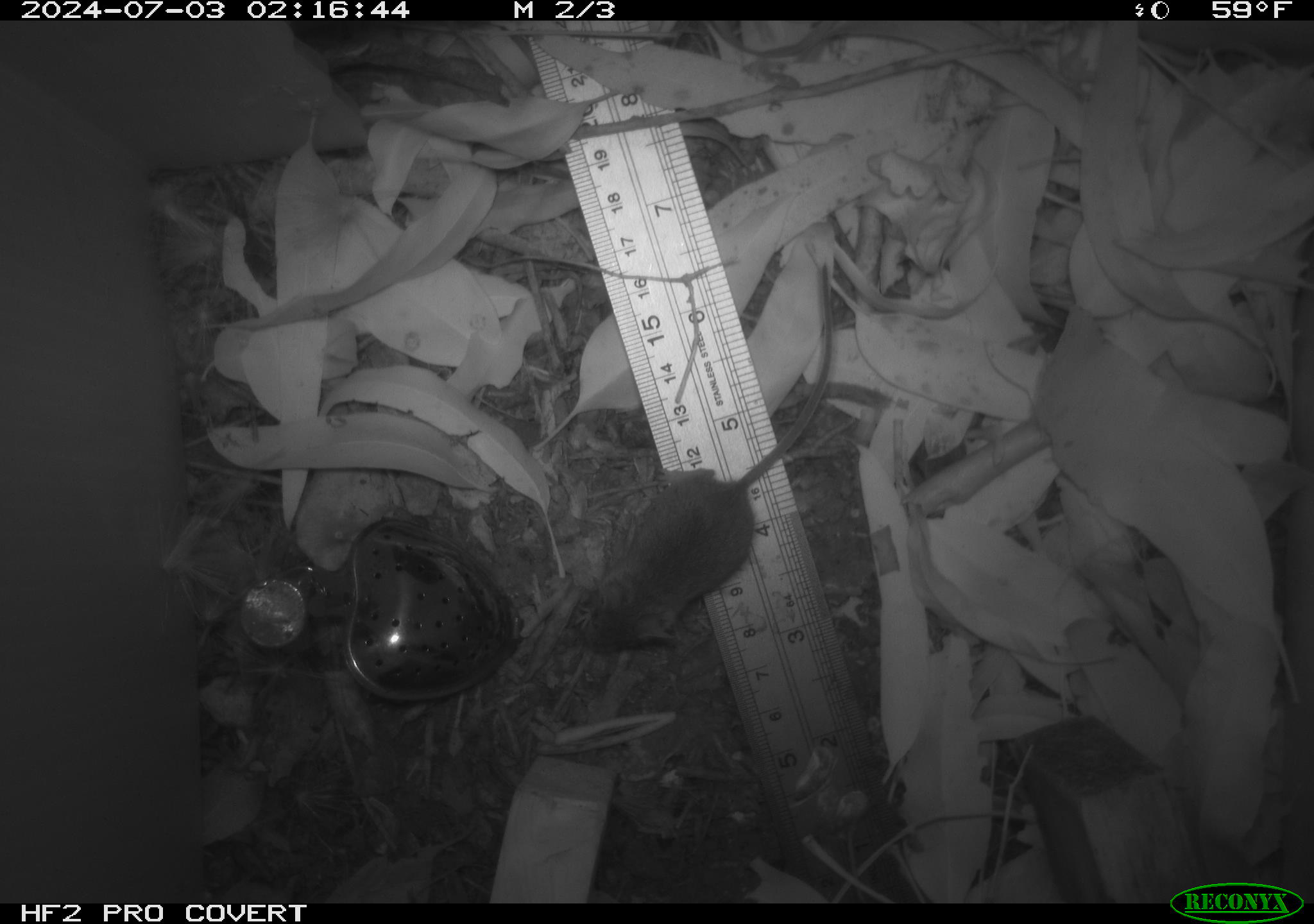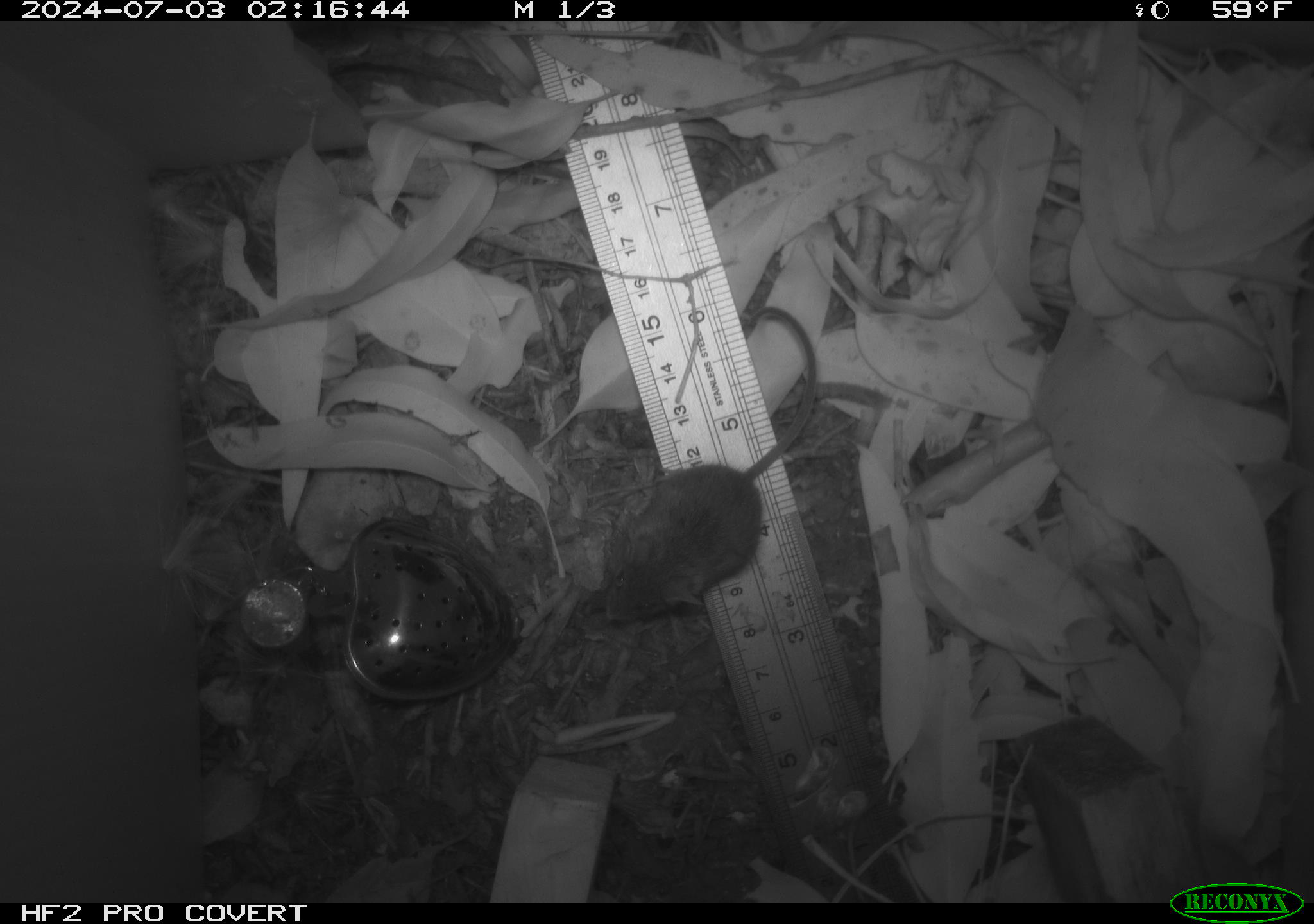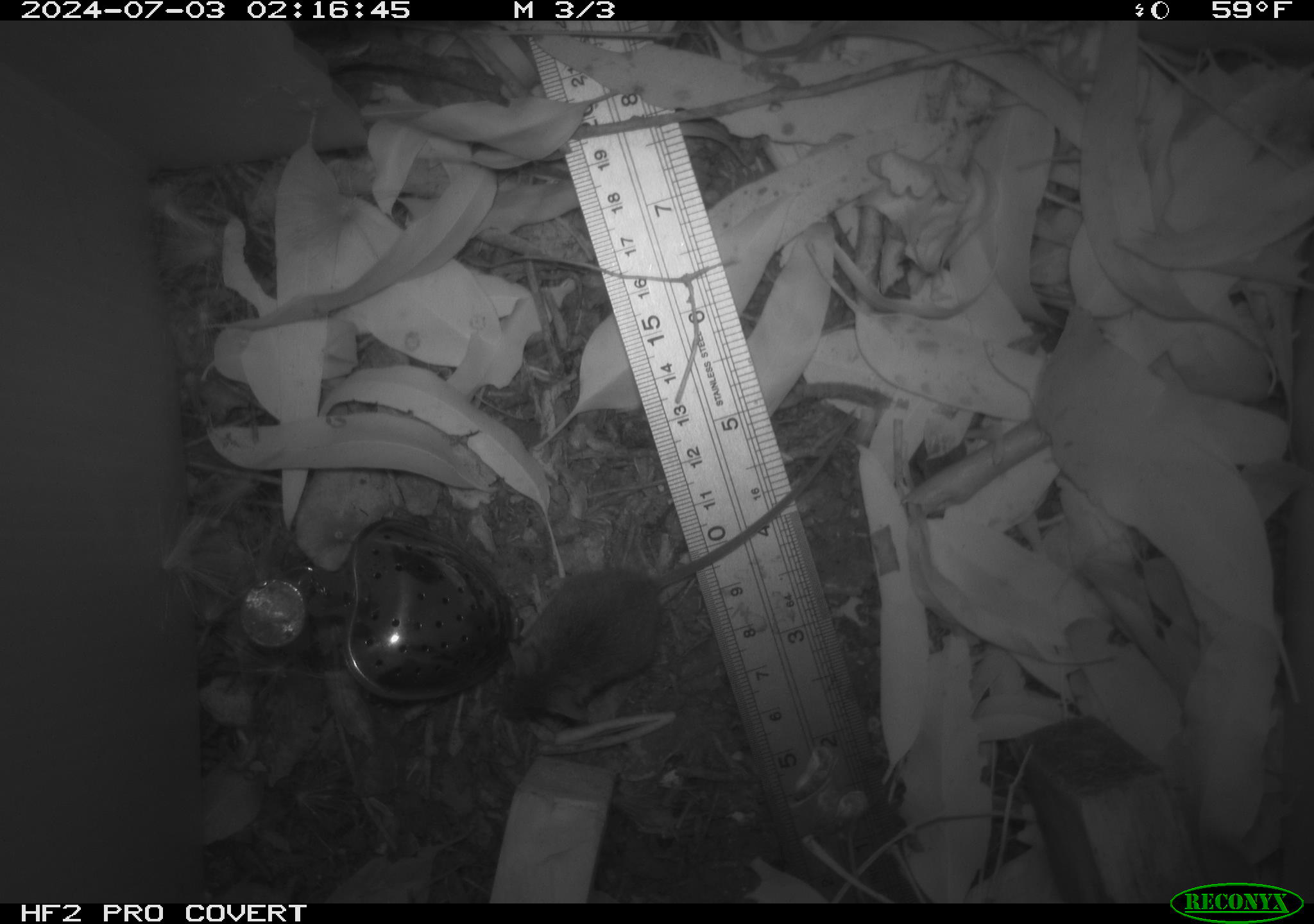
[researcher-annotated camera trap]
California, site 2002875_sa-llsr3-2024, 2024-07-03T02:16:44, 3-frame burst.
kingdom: Animalia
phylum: Chordata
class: Mammalia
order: Rodentia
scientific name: Rodentia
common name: mouse species